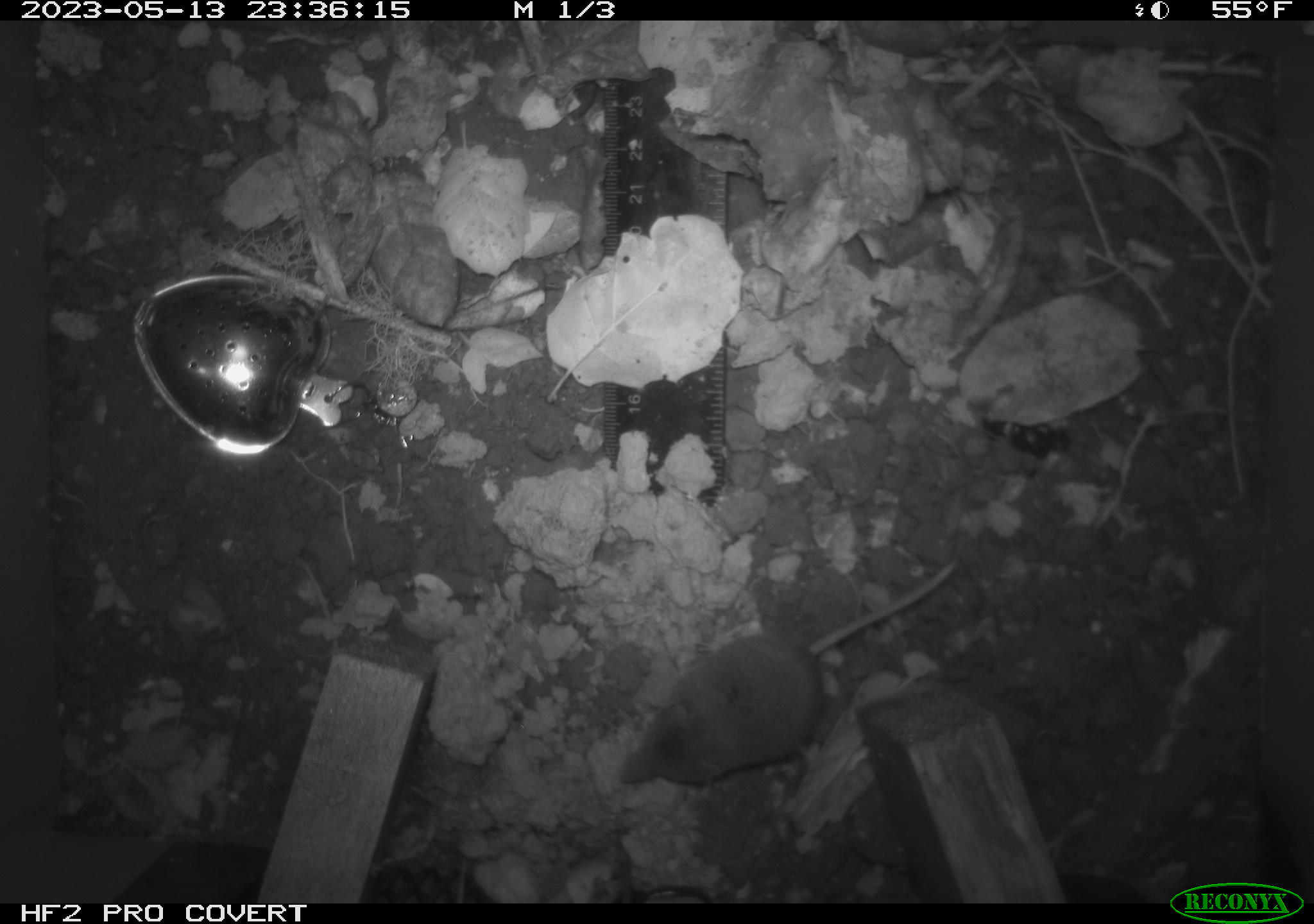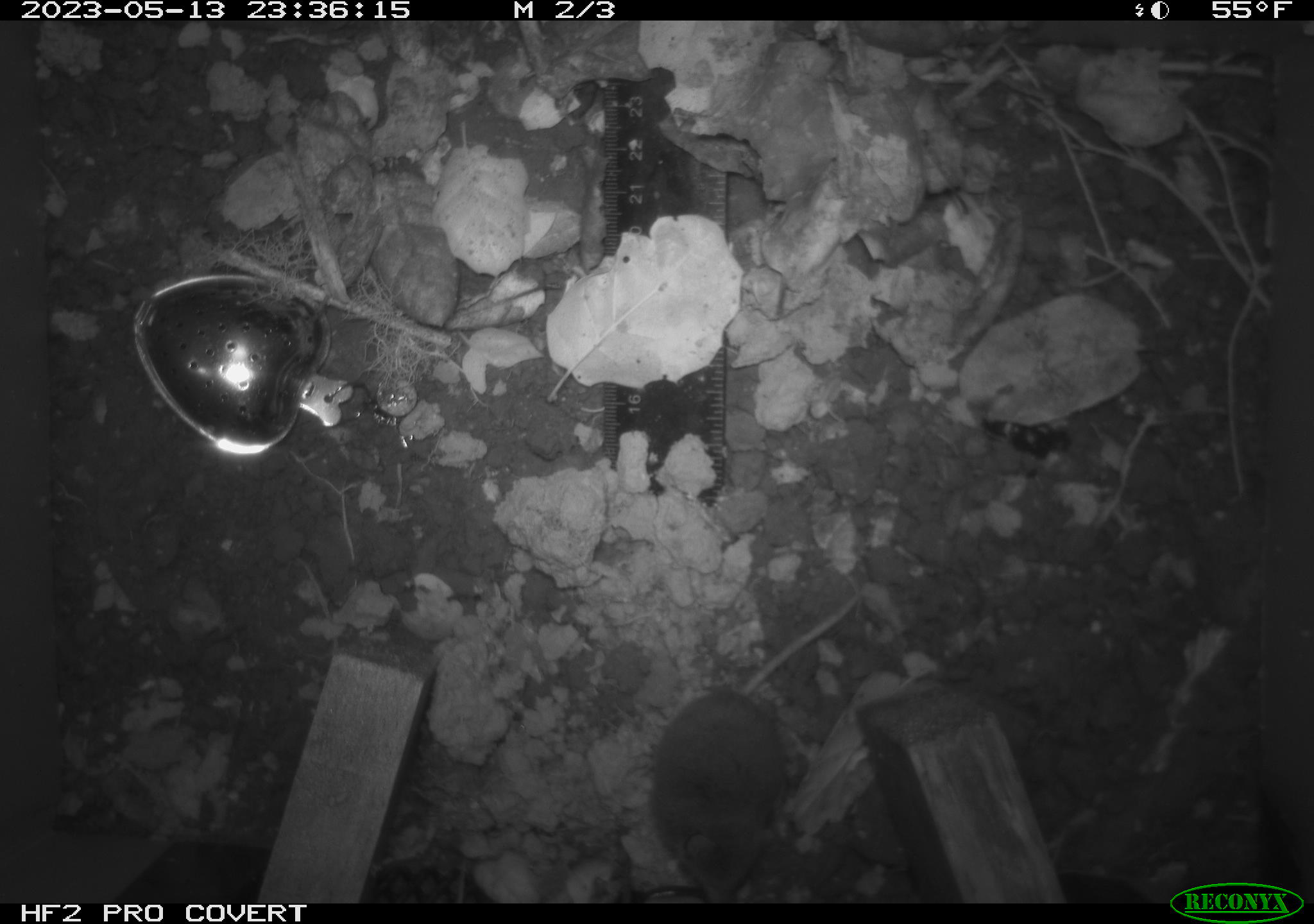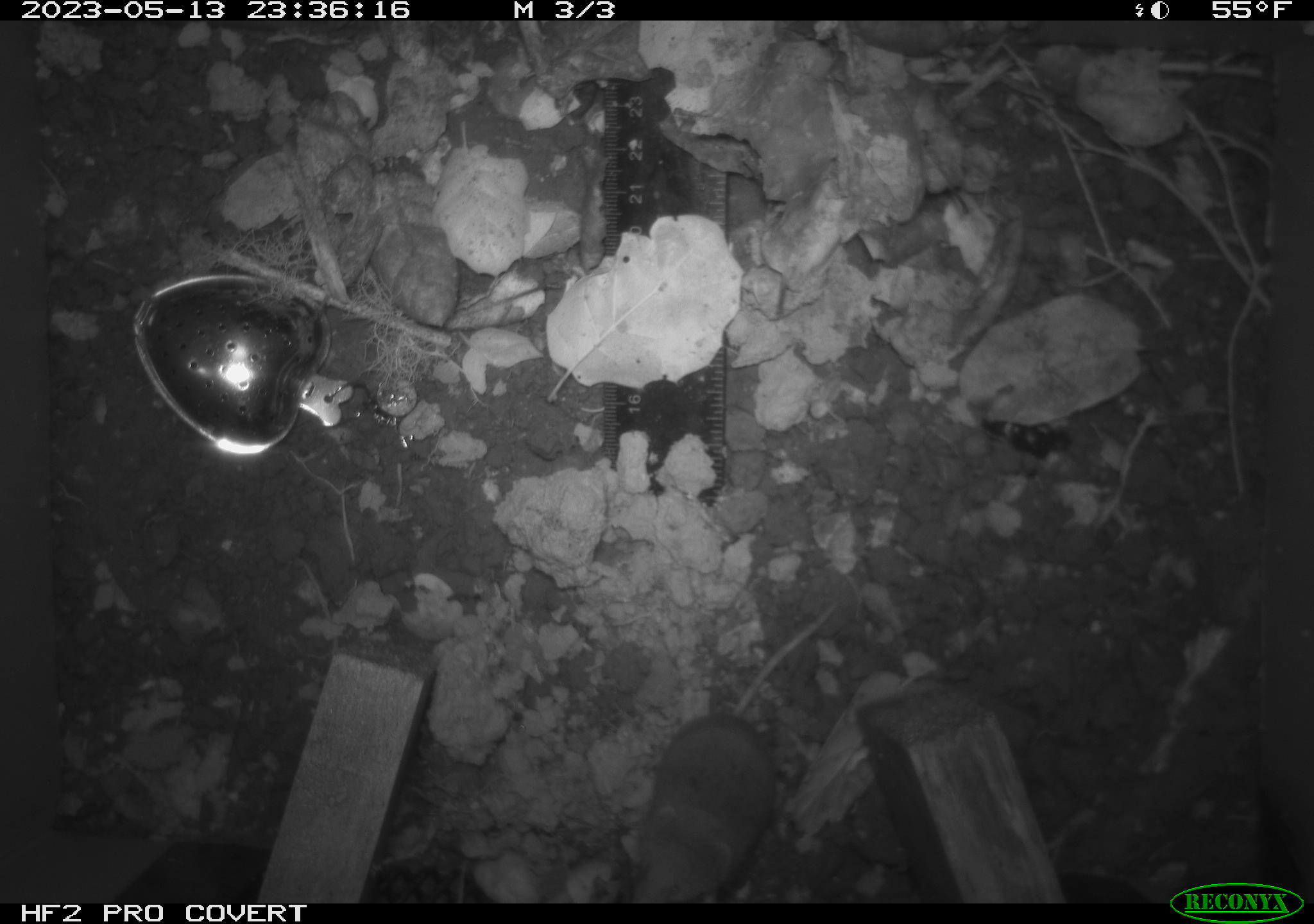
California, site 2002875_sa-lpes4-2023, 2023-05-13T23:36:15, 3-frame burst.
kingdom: Animalia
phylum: Chordata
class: Mammalia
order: Eulipotyphla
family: Soricidae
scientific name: Soricidae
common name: shrews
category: soricidae family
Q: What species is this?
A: Soricidae family (shrews) (Soricidae).